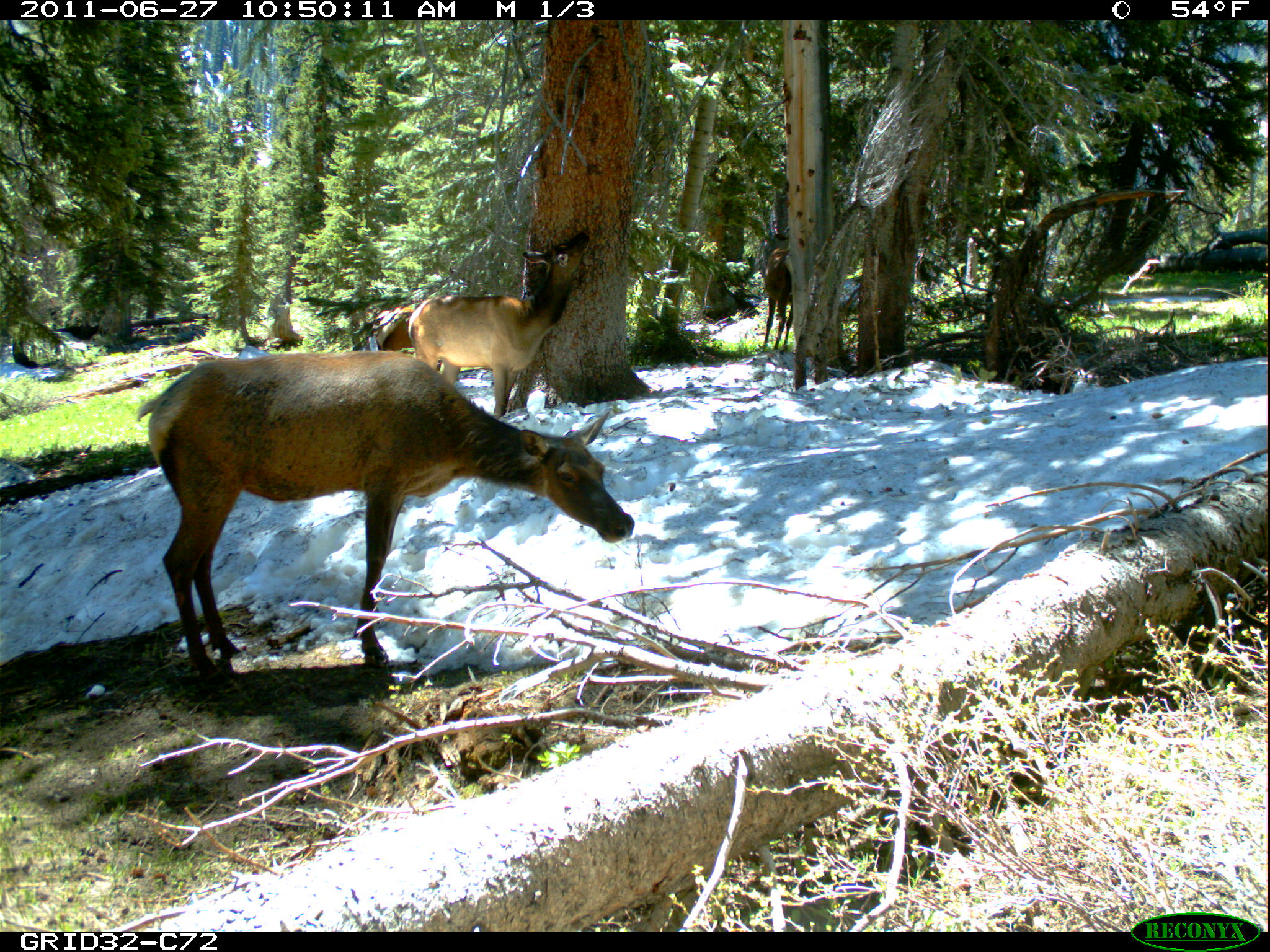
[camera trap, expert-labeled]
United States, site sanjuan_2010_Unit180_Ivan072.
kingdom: Animalia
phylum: Chordata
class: Mammalia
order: Artiodactyla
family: Cervidae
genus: Cervus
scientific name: Cervus elaphus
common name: red deer